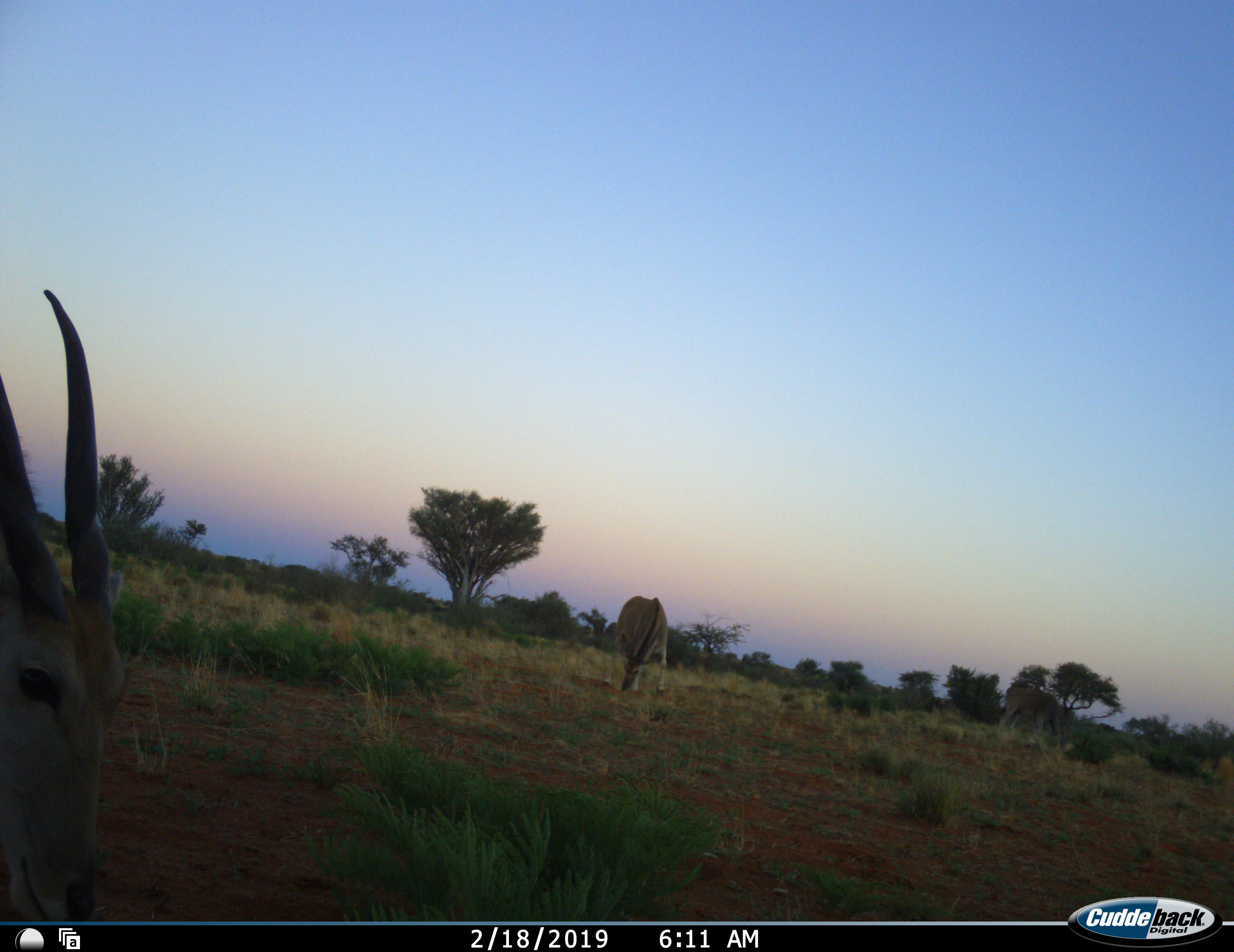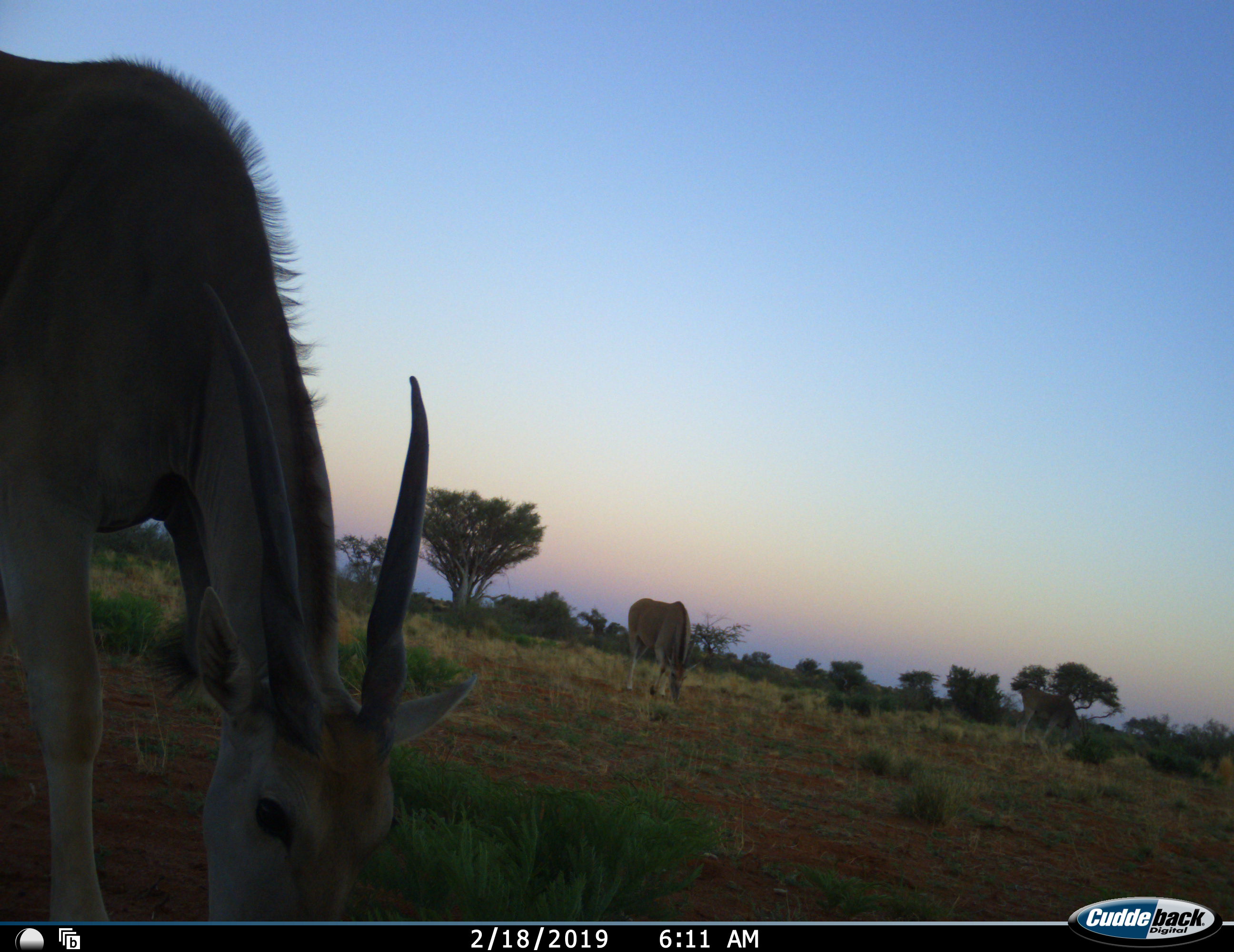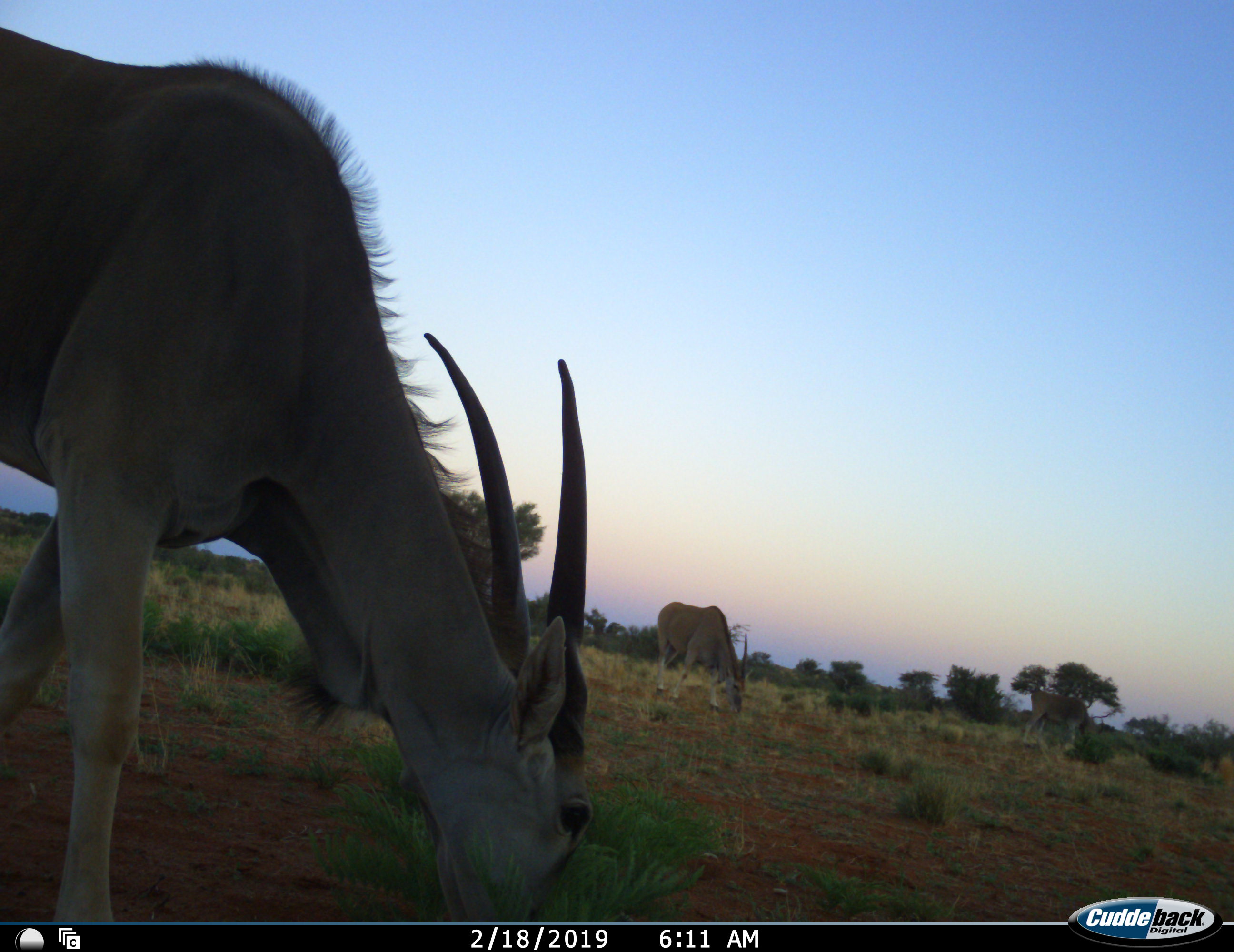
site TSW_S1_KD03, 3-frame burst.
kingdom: Animalia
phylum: Chordata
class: Mammalia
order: Artiodactyla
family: Bovidae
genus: Tragelaphus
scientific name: Tragelaphus oryx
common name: eland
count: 3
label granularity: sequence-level